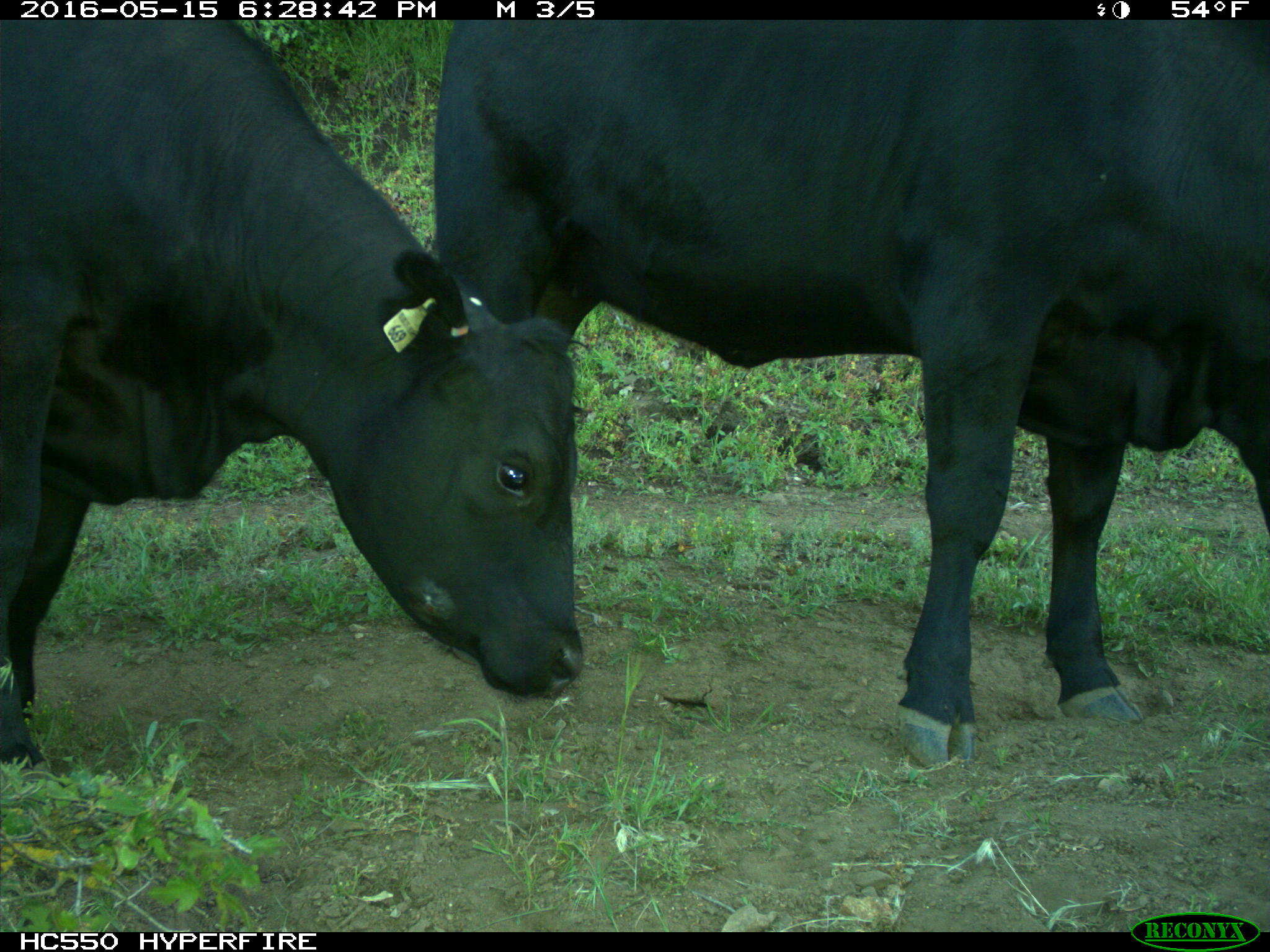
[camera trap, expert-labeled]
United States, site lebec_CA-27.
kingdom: Animalia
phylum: Chordata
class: Mammalia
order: Artiodactyla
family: Bovidae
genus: Bos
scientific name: Bos taurus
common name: domestic cow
Bos taurus (domestic cow).